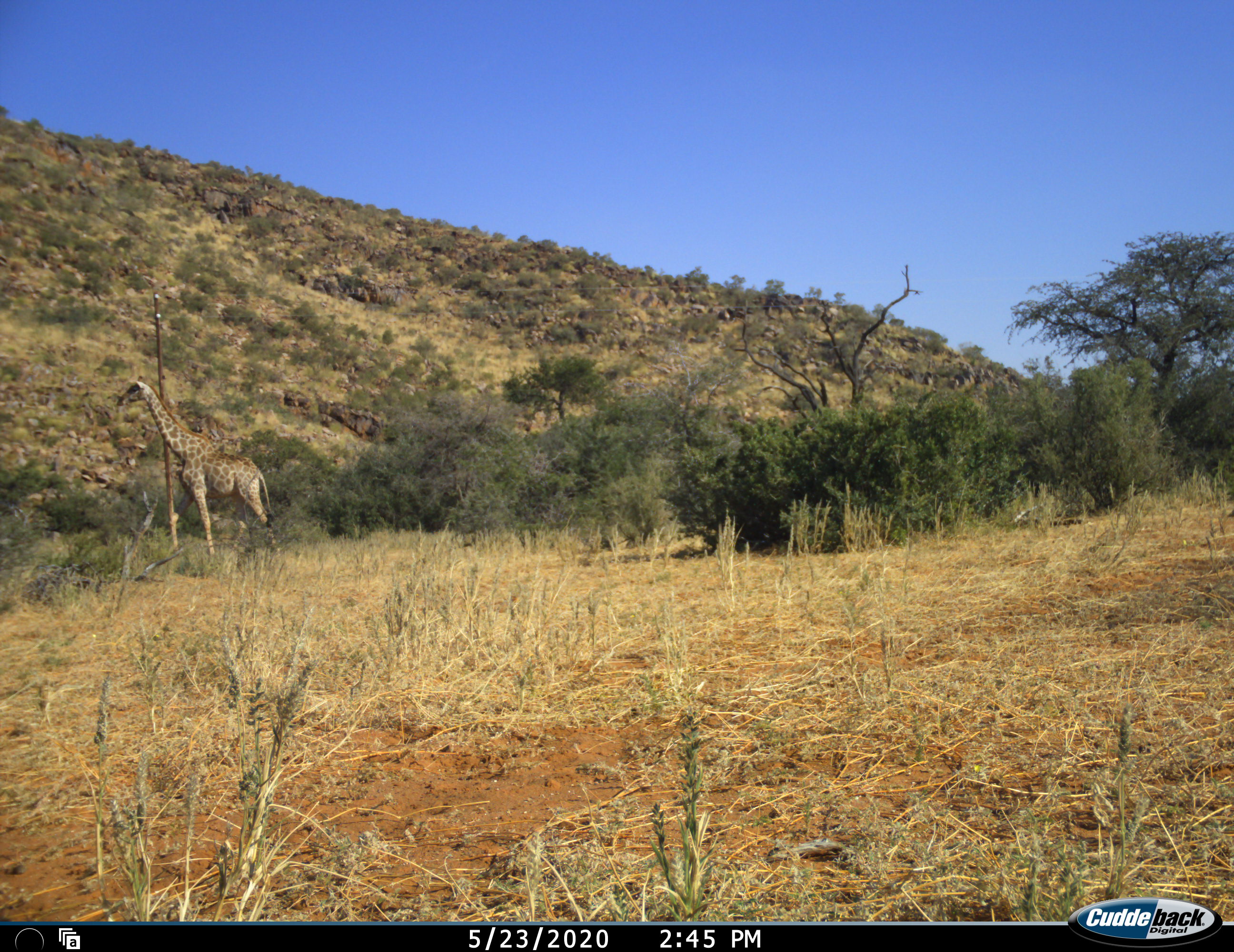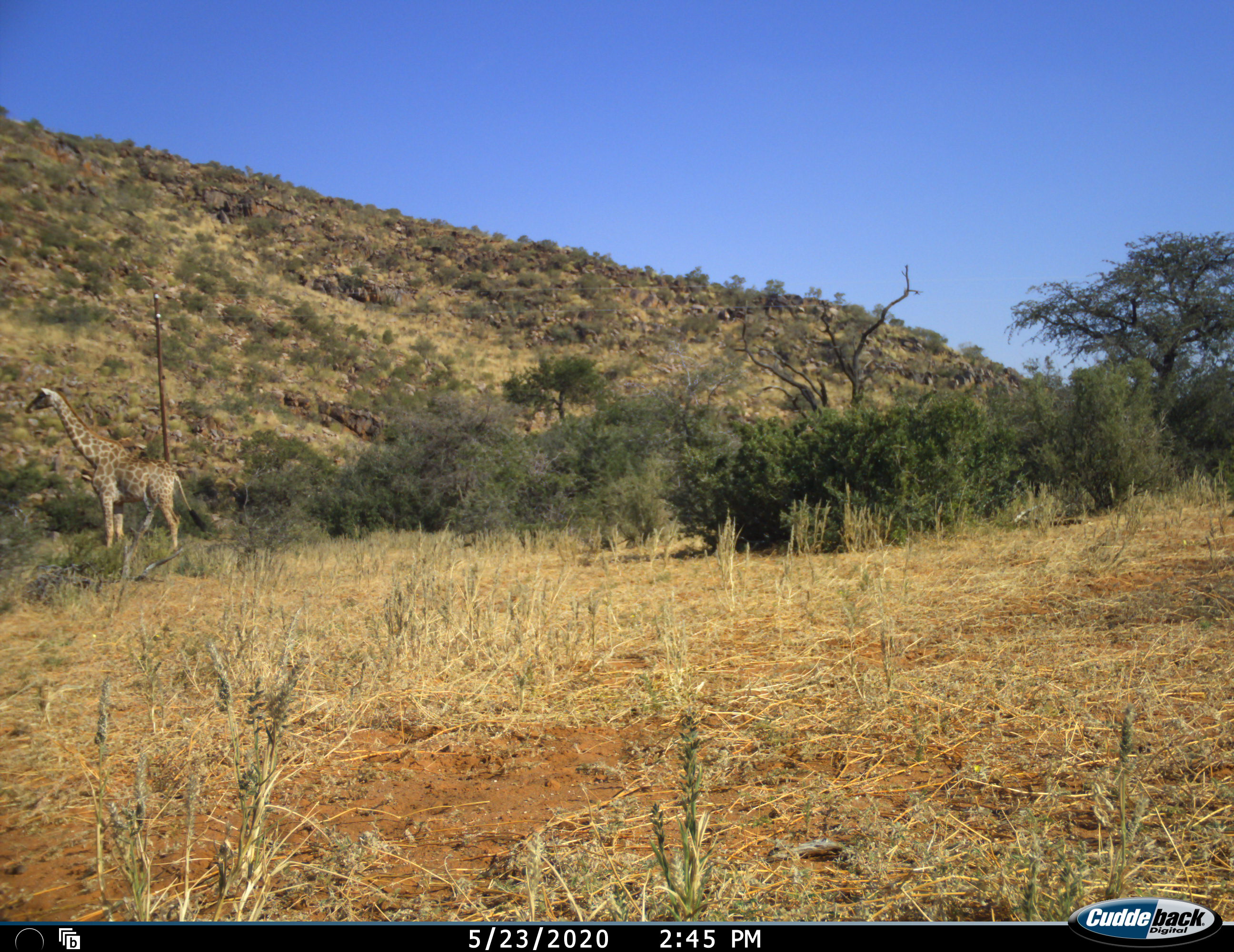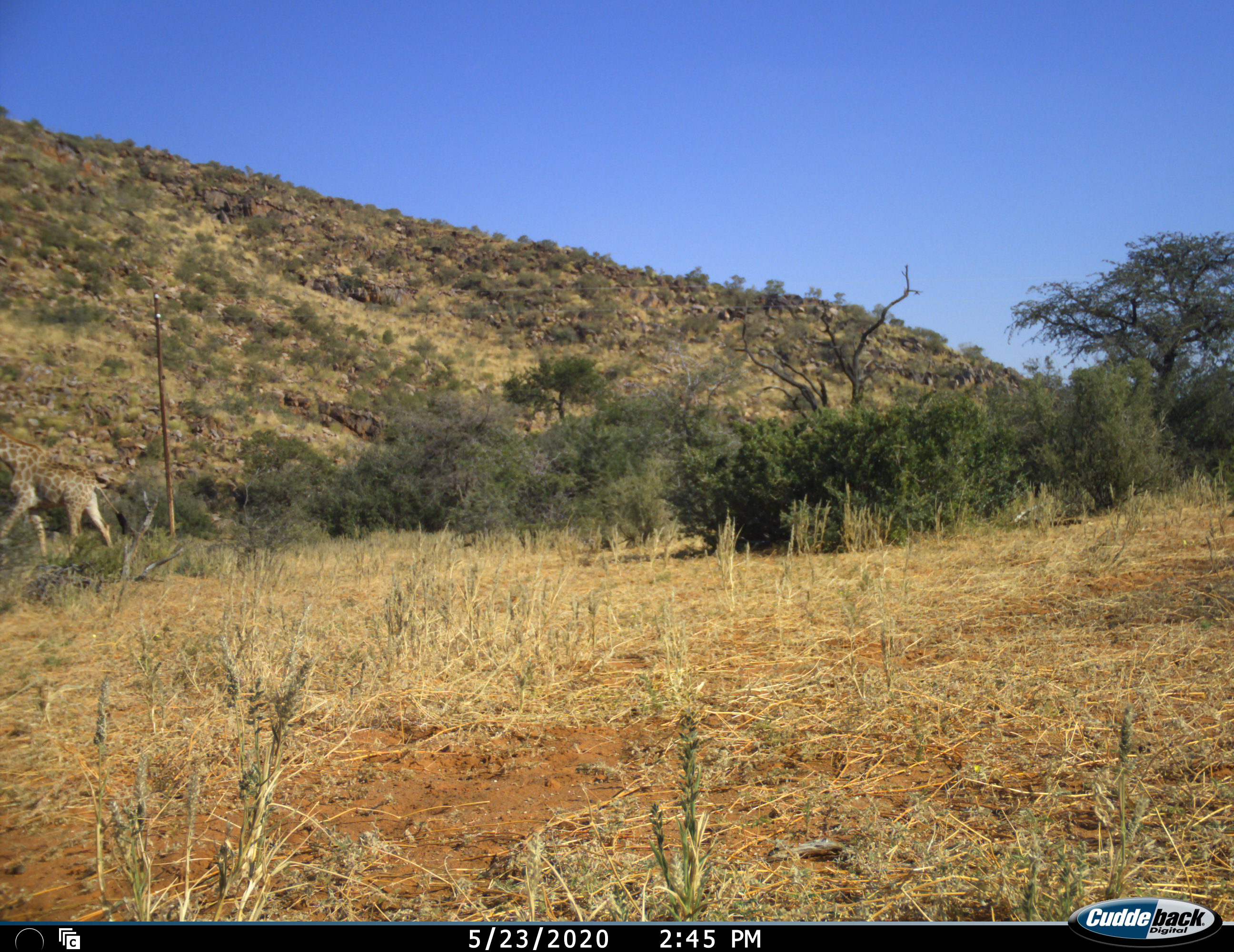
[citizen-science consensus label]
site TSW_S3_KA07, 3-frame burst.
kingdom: Animalia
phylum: Chordata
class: Mammalia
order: Artiodactyla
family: Giraffidae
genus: Giraffa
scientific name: Giraffa camelopardalis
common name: giraffe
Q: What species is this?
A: Giraffe (Giraffa camelopardalis).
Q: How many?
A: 1.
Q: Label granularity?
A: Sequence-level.